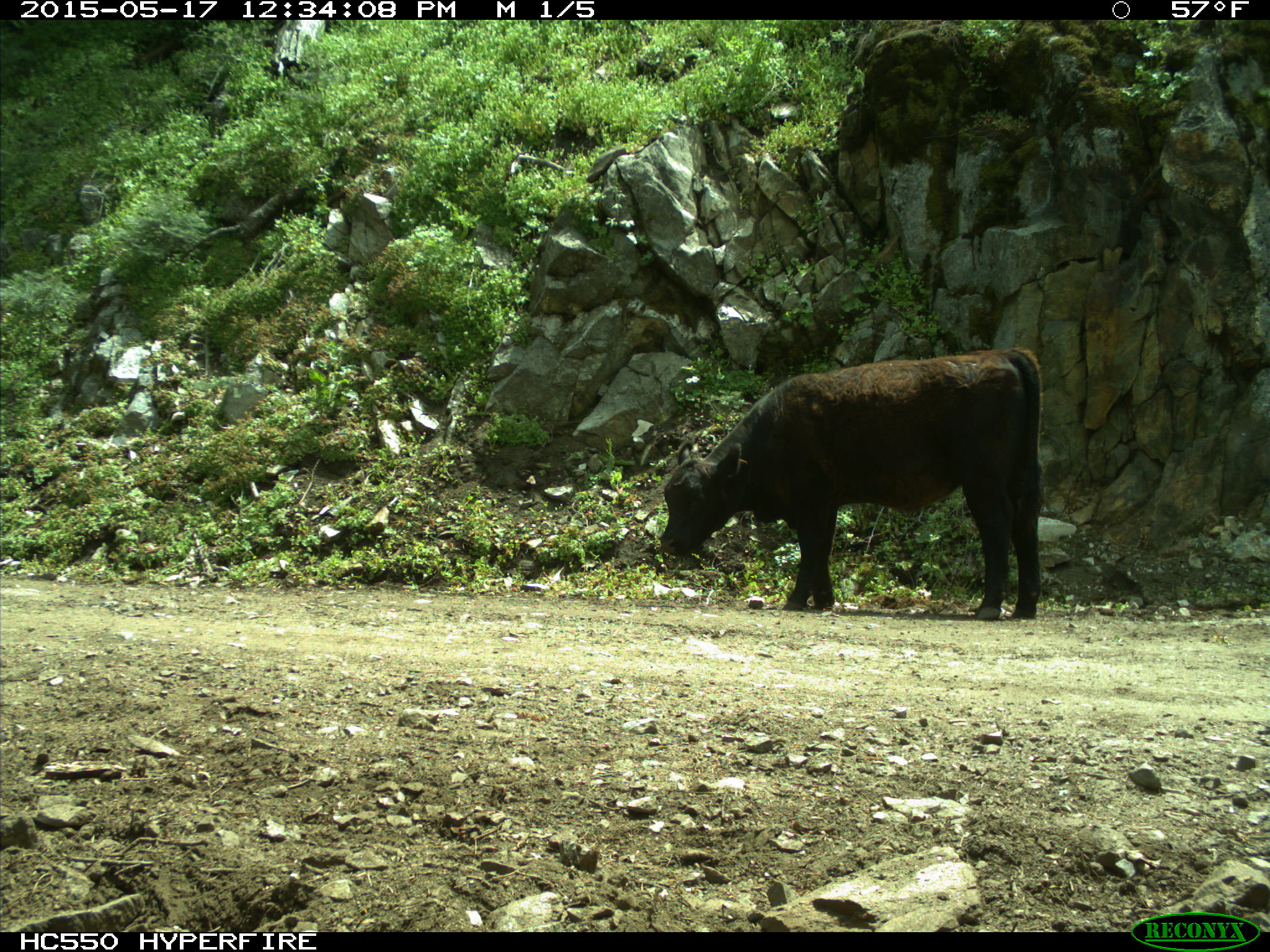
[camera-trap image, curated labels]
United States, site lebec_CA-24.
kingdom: Animalia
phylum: Chordata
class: Mammalia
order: Artiodactyla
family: Bovidae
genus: Bos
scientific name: Bos taurus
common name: domestic cow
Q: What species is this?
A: Bos taurus (domestic cow).